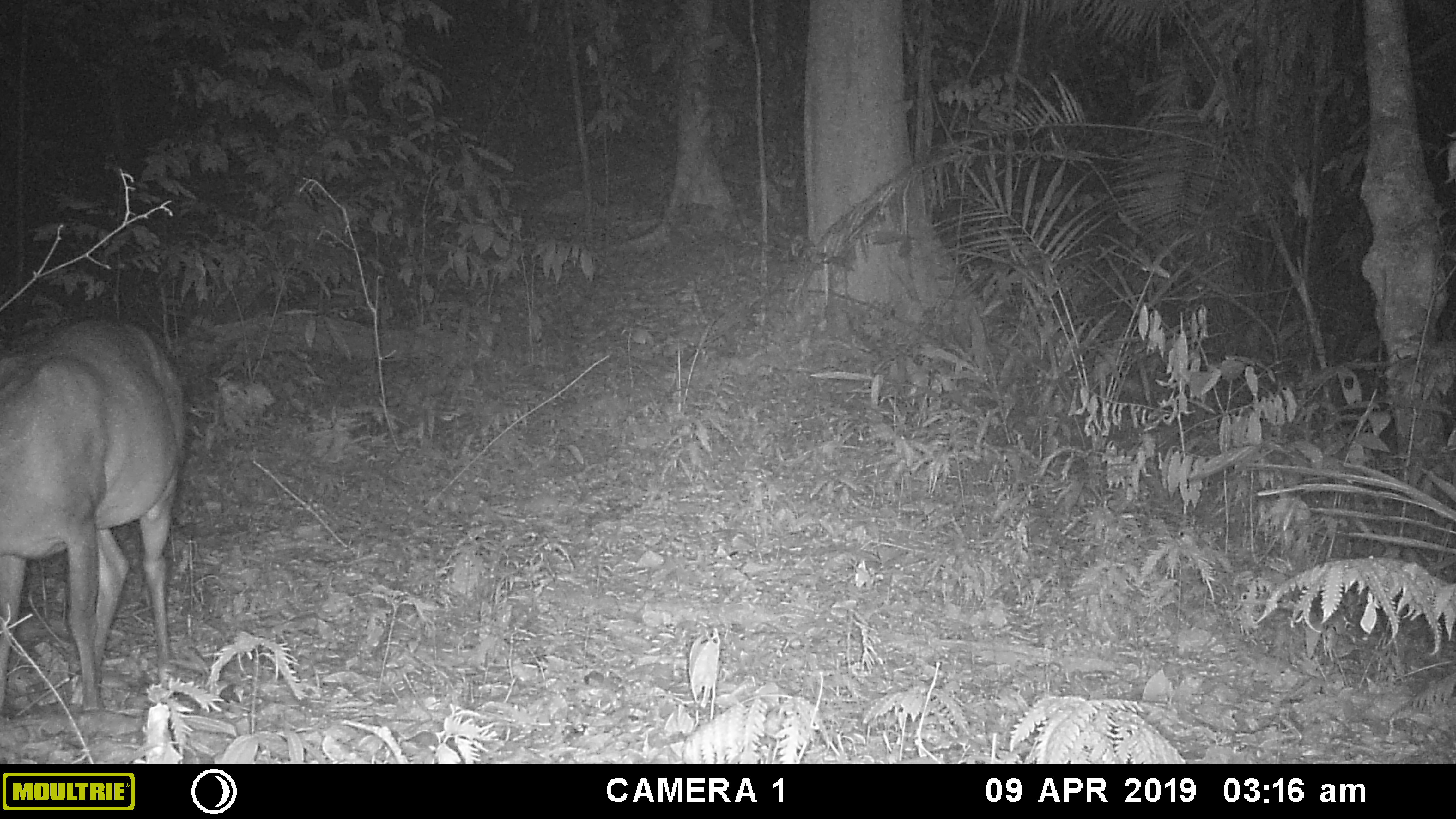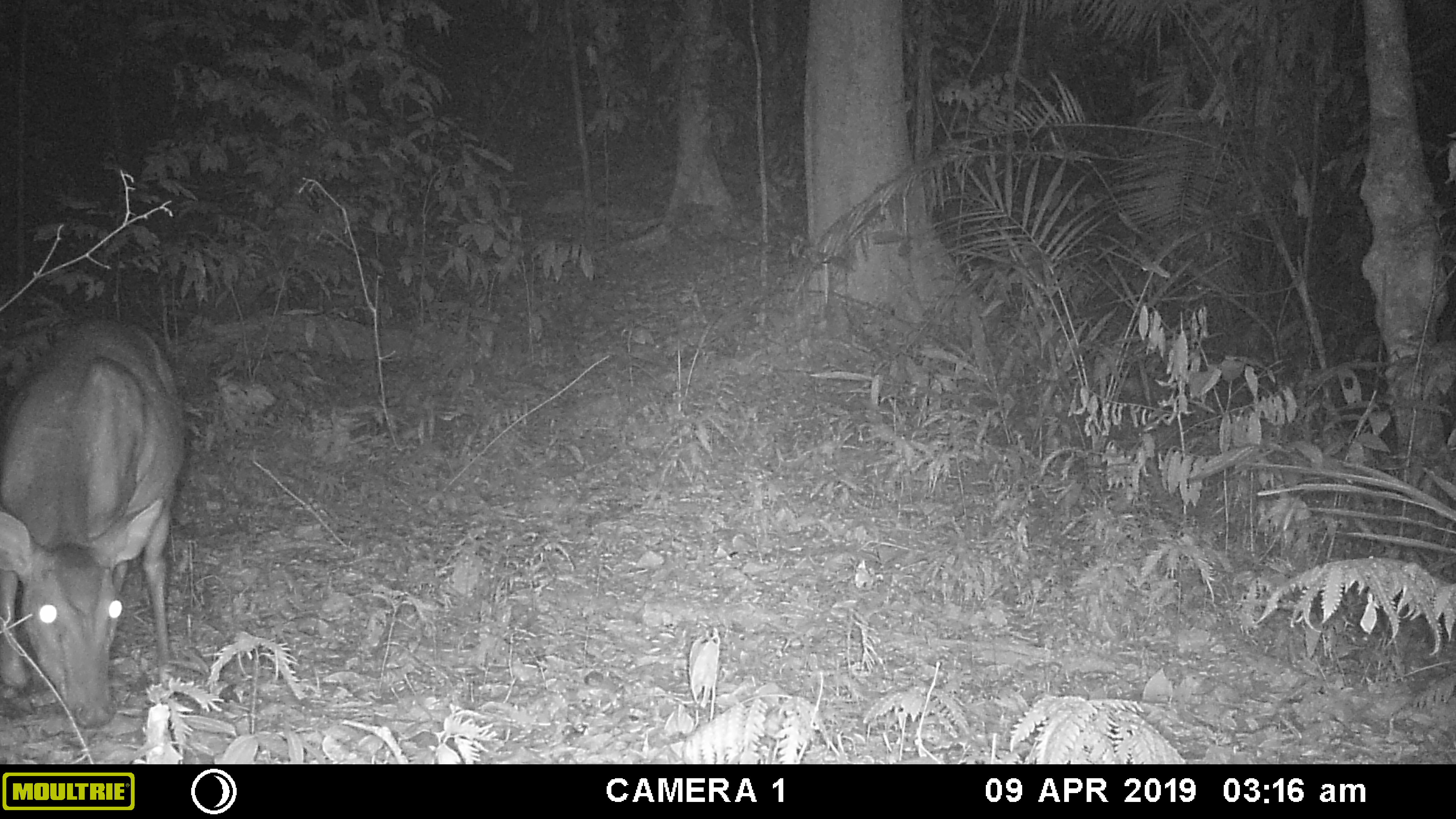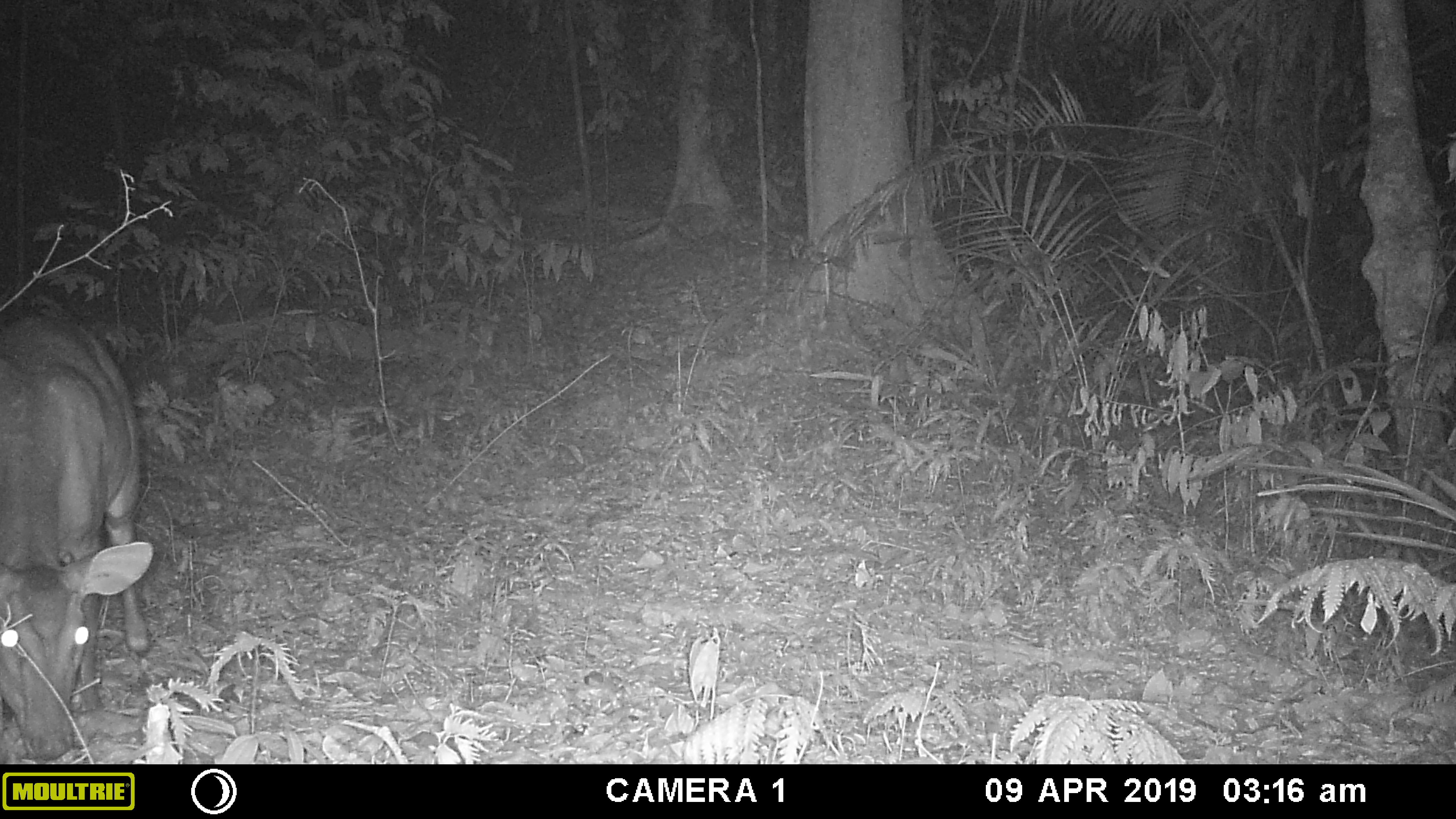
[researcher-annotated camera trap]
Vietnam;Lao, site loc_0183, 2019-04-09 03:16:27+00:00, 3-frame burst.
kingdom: Animalia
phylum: Chordata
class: Mammalia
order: Artiodactyla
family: Cervidae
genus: Muntiacus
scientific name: Muntiacus vuquangensis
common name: large-antlered muntjac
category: large antlered muntjac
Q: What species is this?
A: Large antlered muntjac (large-antlered muntjac) (Muntiacus vuquangensis).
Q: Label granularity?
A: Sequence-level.